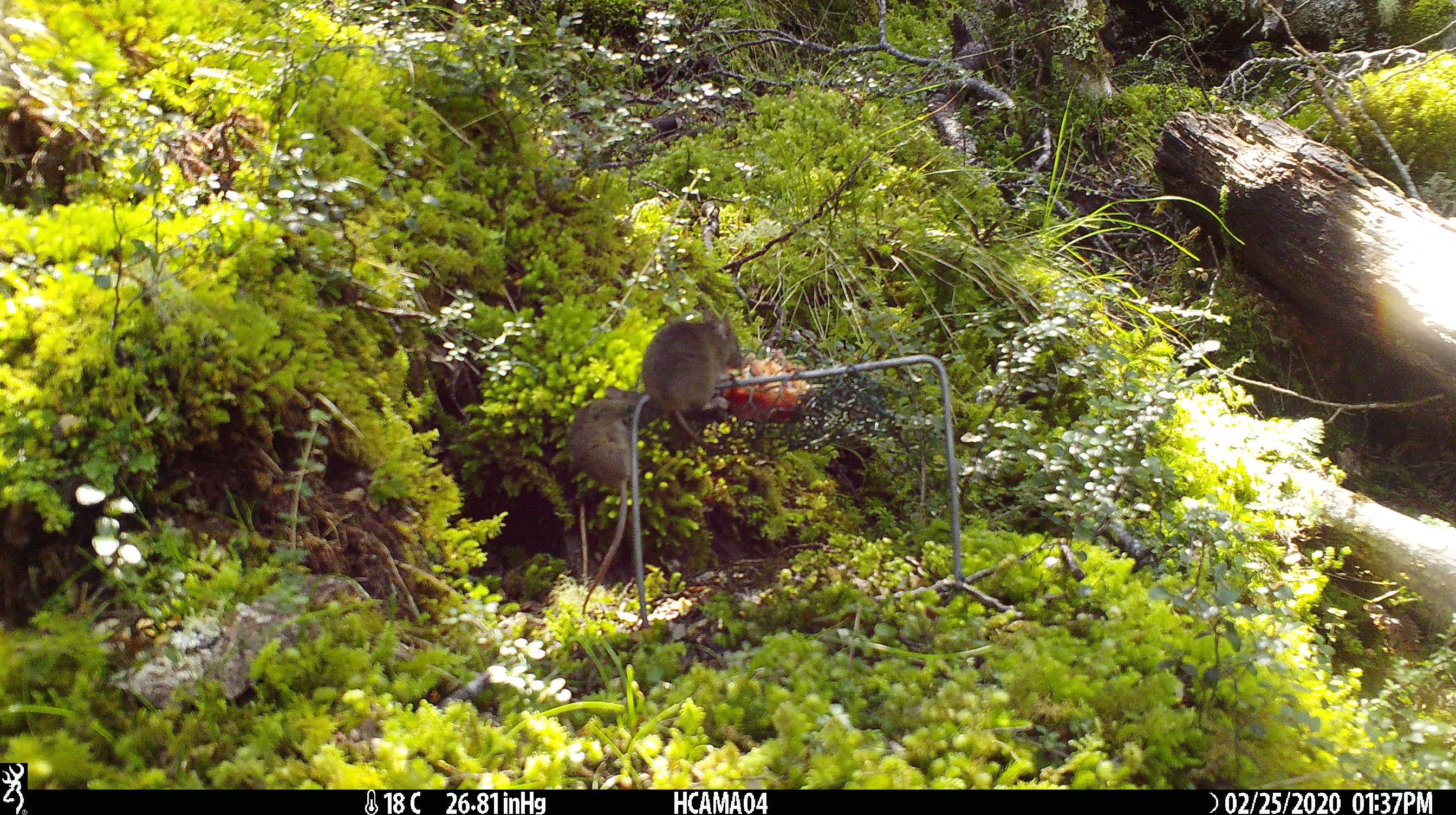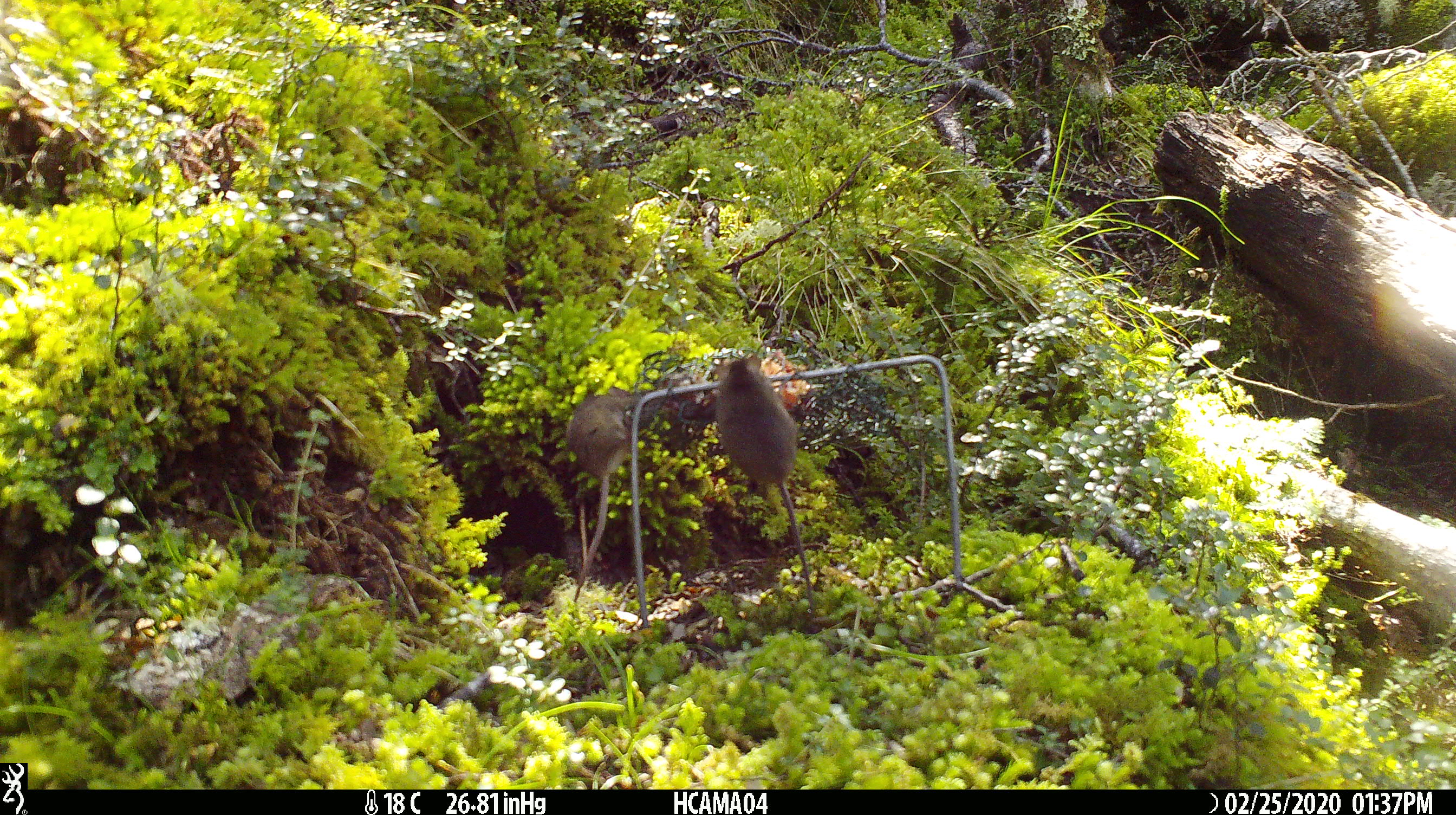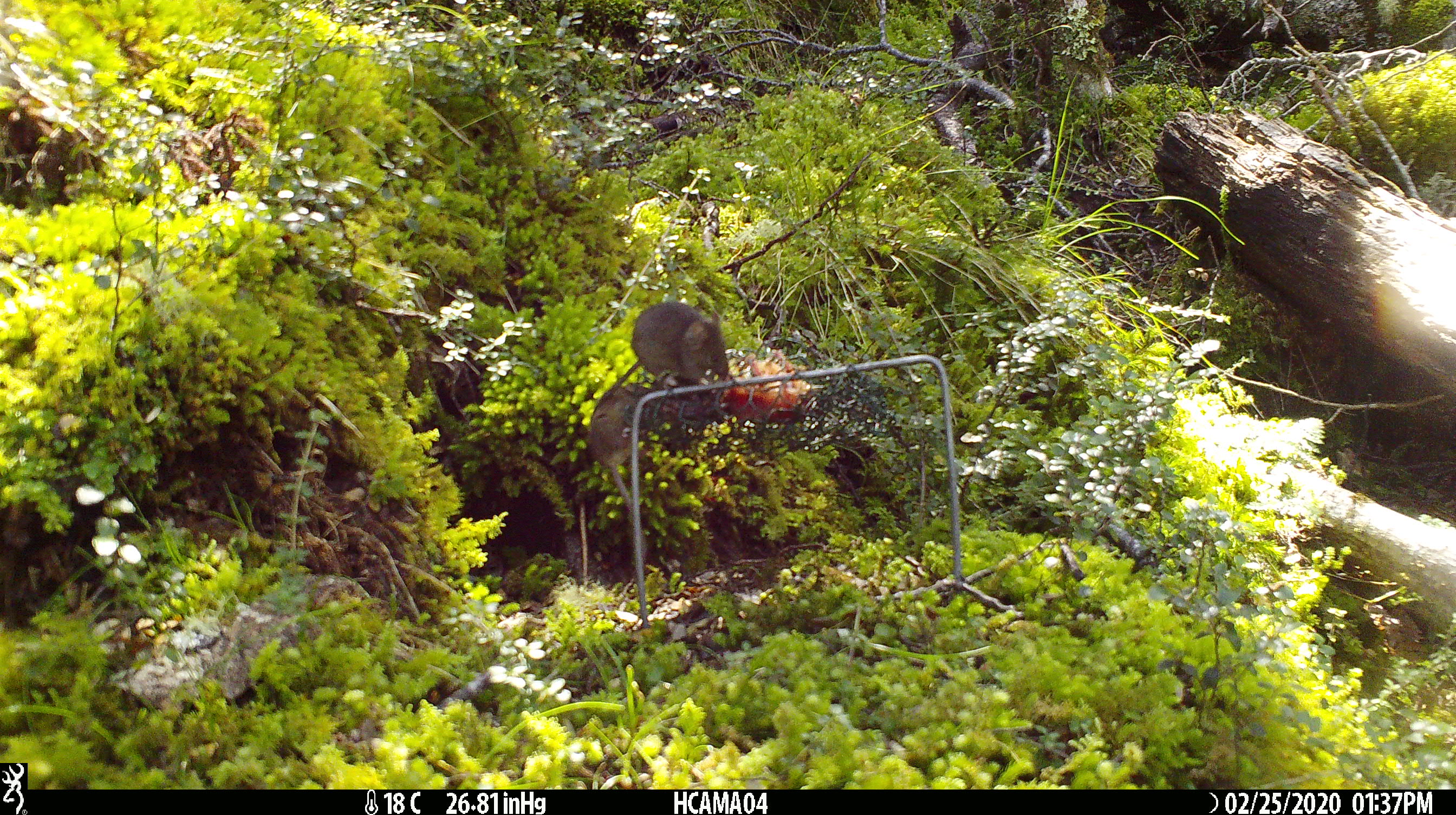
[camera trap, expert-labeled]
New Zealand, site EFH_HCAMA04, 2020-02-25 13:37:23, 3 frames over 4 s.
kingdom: Animalia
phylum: Chordata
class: Mammalia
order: Rodentia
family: Muridae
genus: Mus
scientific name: Mus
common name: mouse